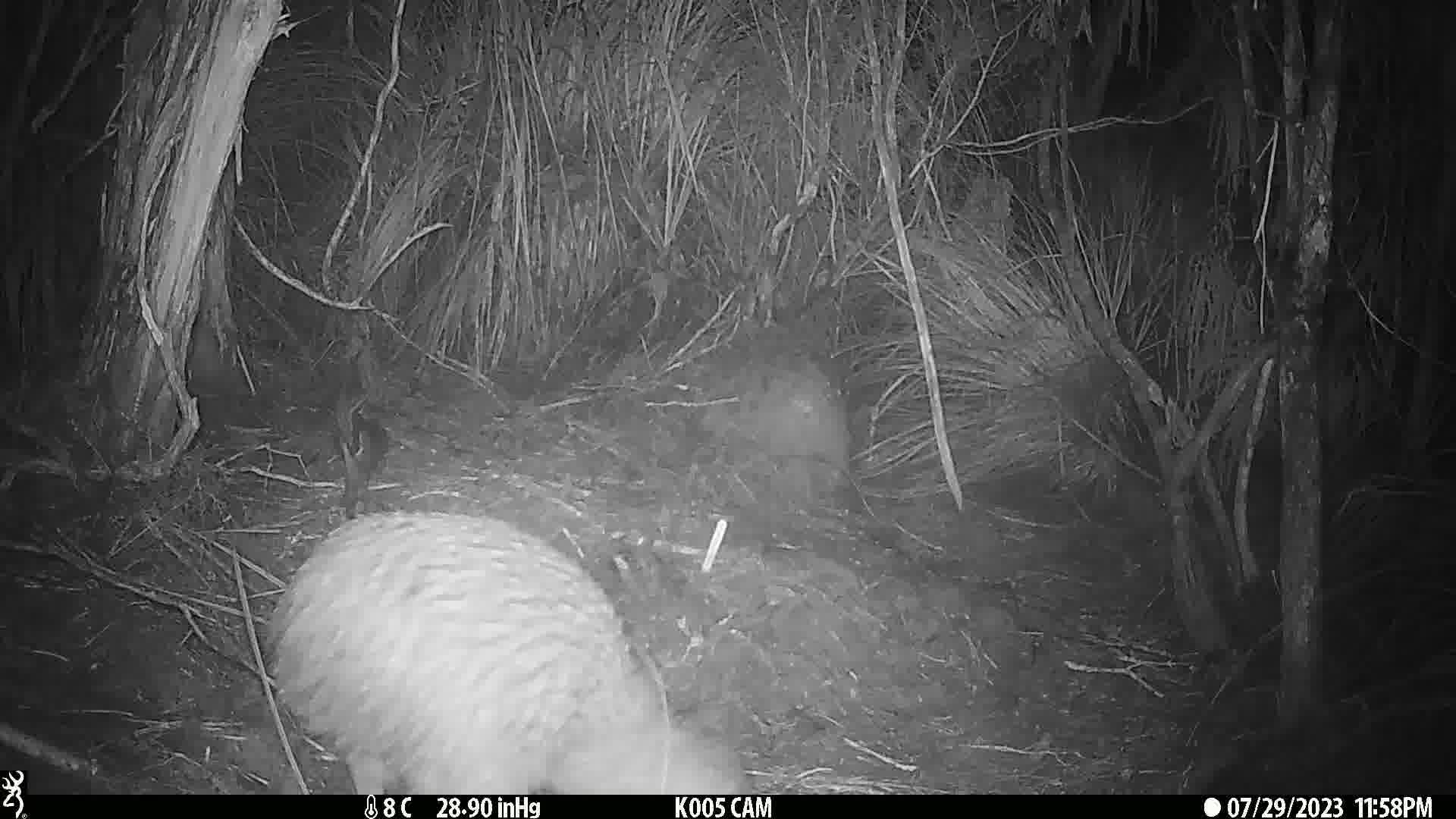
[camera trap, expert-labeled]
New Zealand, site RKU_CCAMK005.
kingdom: Animalia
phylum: Chordata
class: Aves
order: Apterygiformes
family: Apterygidae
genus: Apteryx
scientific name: Apteryx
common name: kiwi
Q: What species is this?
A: Kiwi (Apteryx).